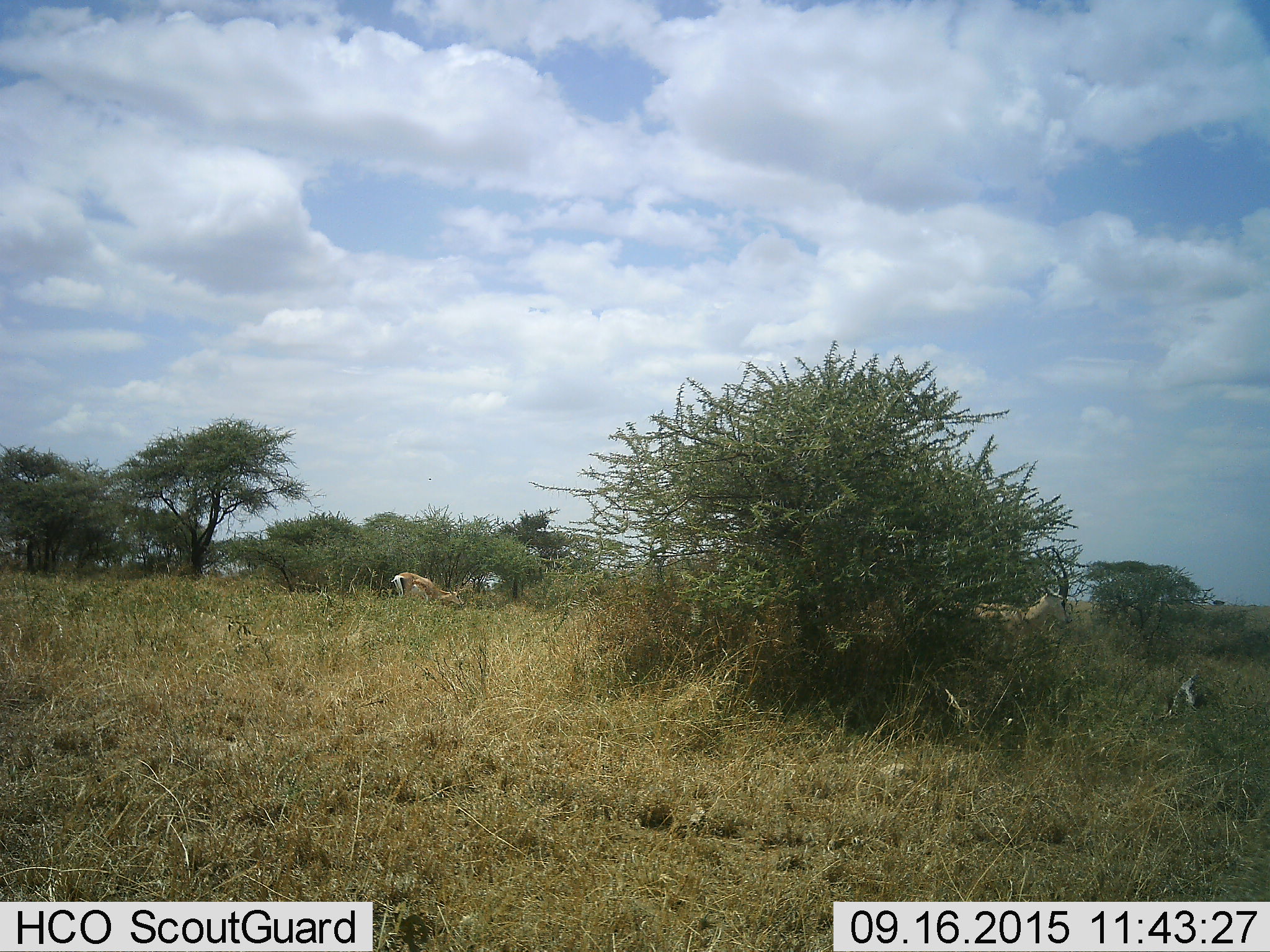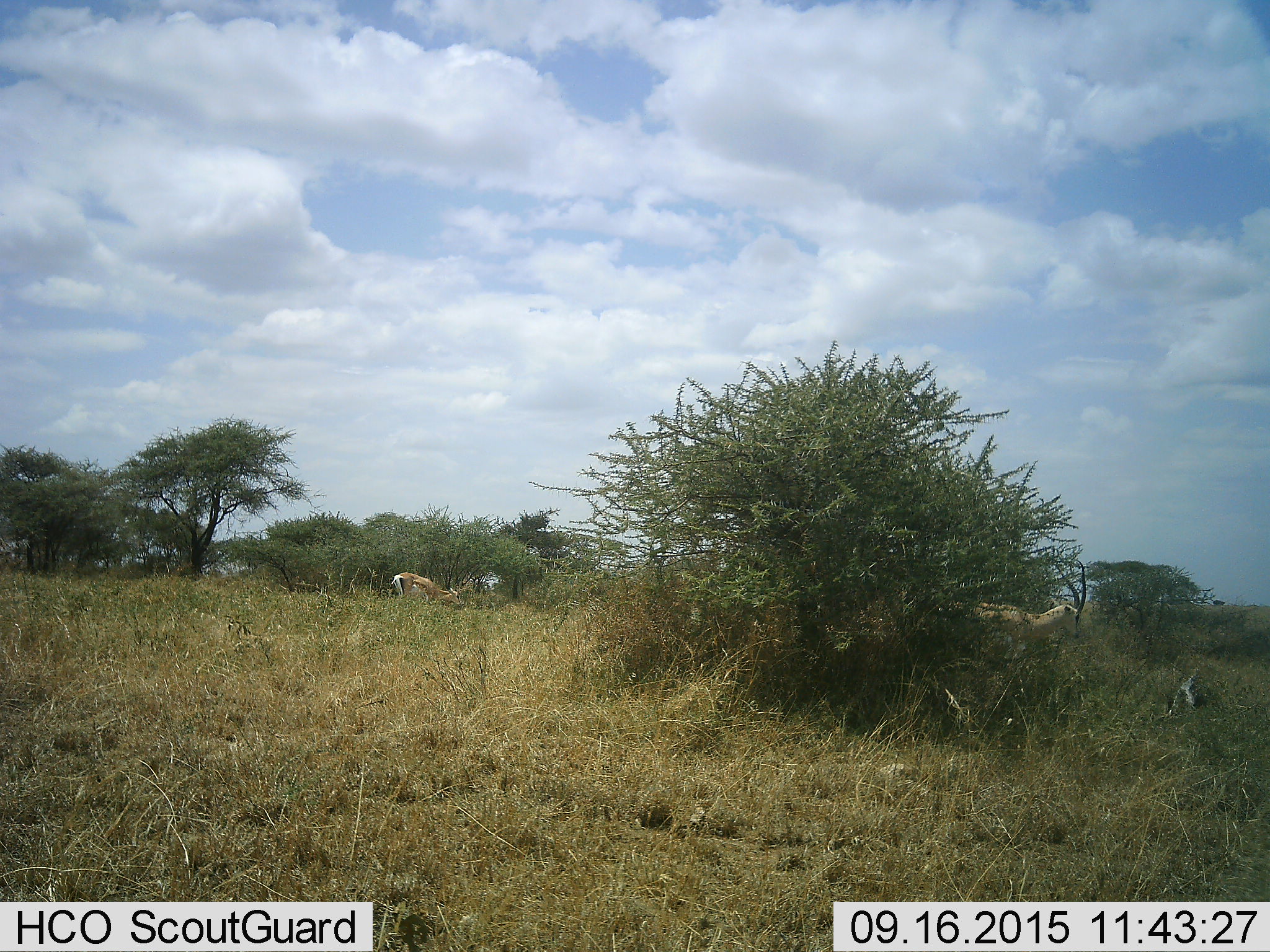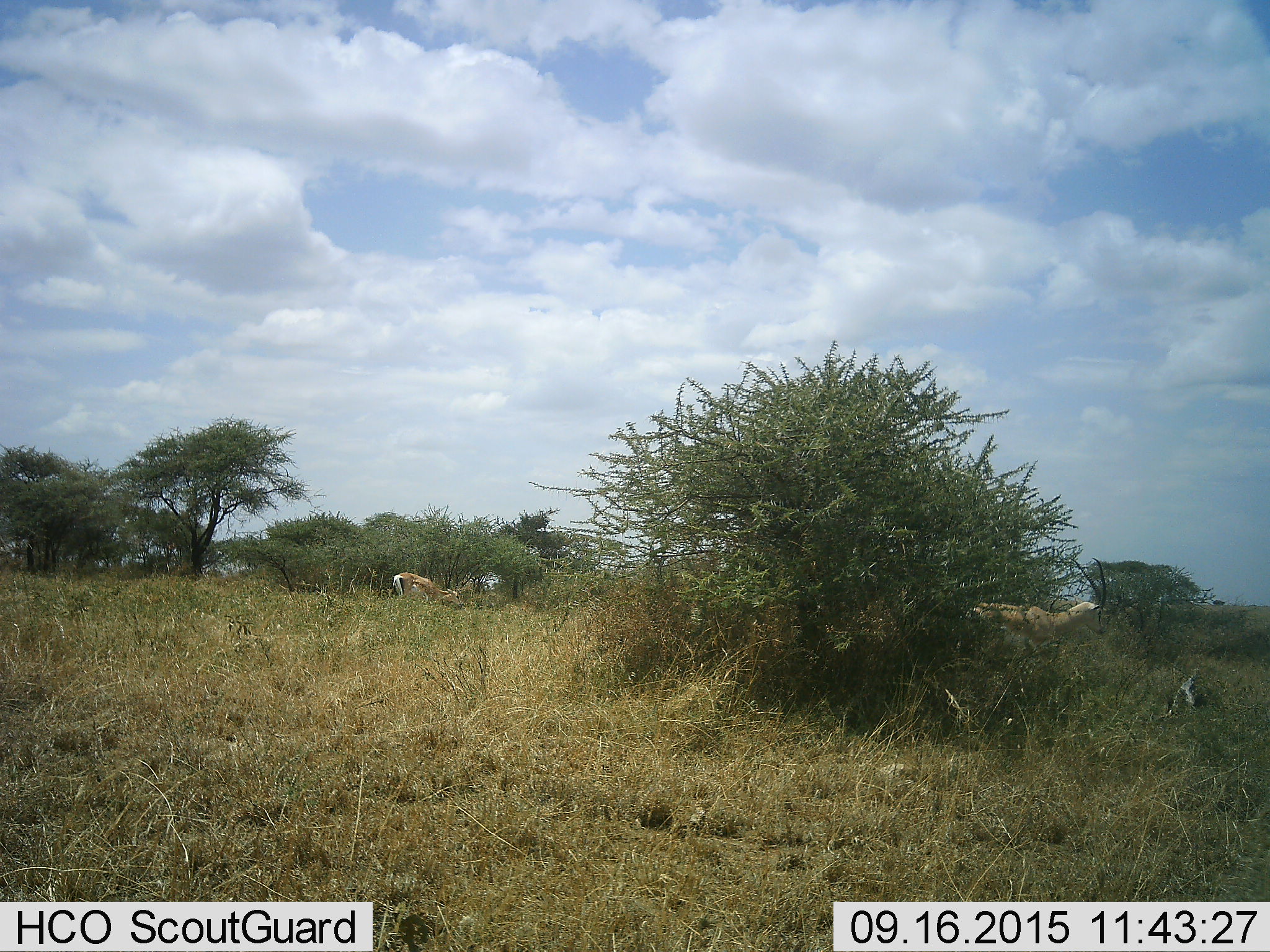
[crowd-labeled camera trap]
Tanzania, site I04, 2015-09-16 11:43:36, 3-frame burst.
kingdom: Animalia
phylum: Chordata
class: Mammalia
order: Artiodactyla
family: Bovidae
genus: Nanger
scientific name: Nanger granti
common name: grant's gazelle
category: gazellegrants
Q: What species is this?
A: Gazellegrants (grant's gazelle) (Nanger granti).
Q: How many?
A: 2.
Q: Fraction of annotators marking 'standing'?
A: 57%.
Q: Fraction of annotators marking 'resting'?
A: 0%.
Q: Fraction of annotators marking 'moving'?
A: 57%.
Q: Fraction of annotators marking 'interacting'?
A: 0%.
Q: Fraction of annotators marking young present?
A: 0%.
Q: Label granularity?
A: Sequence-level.